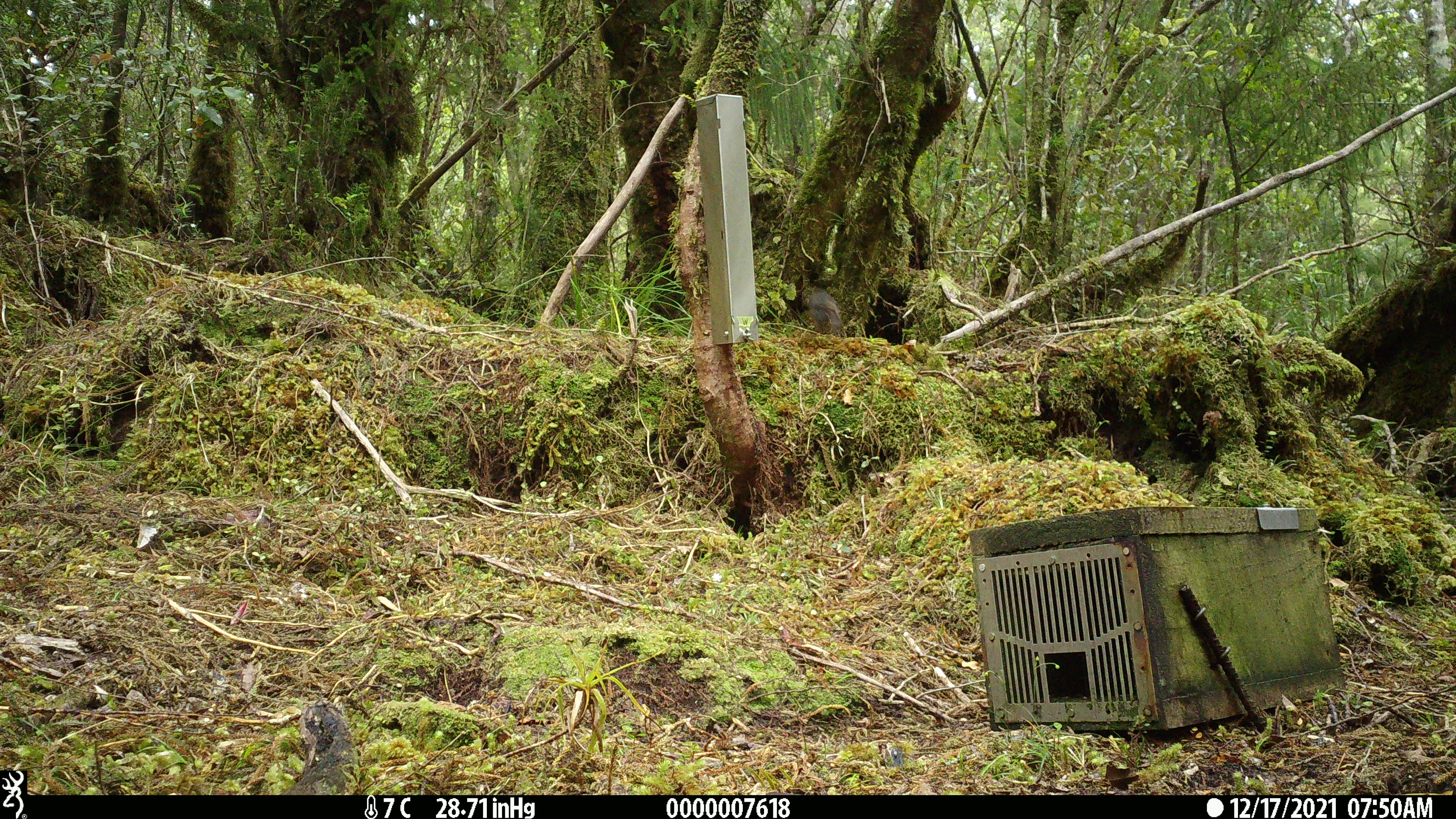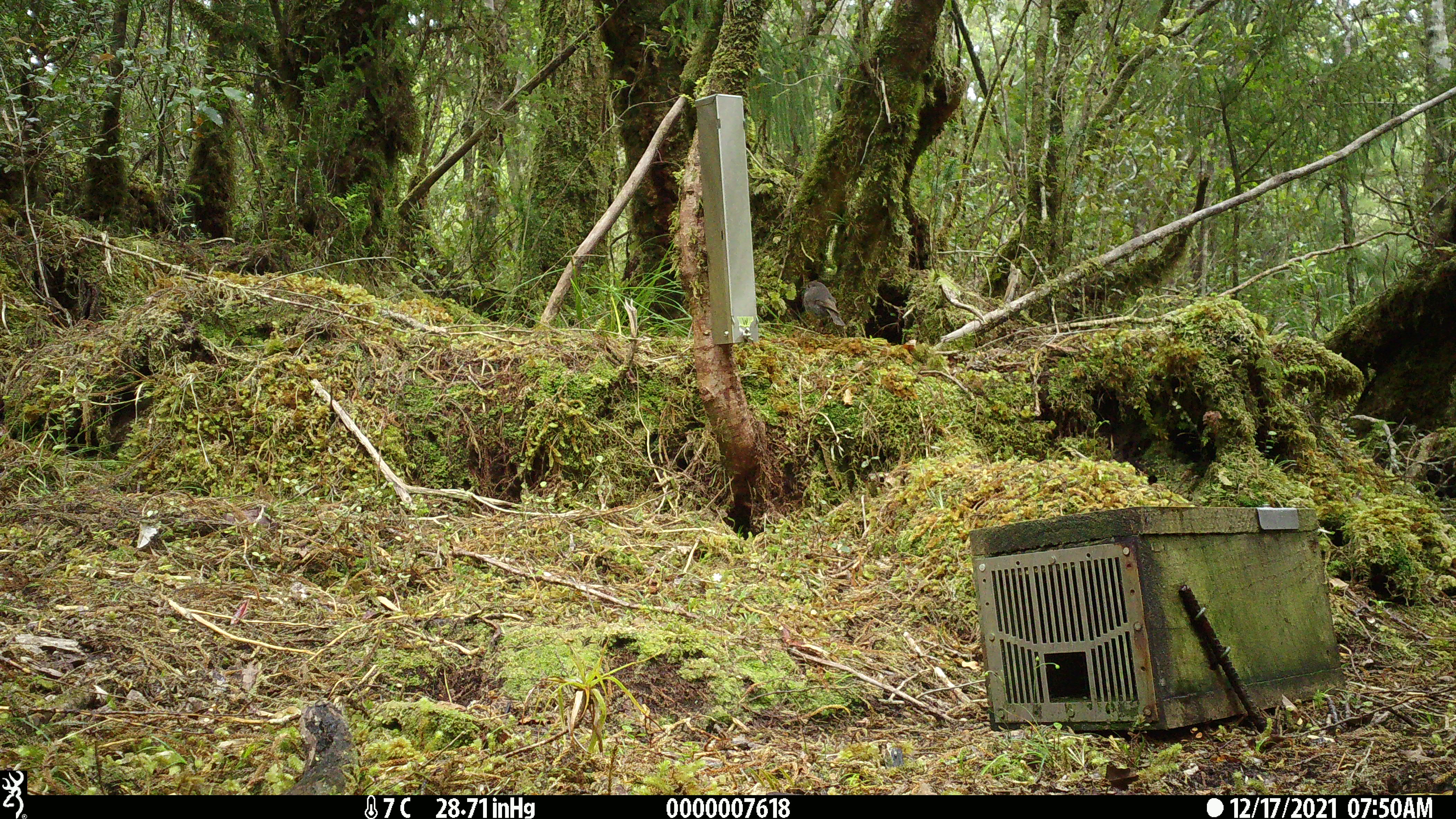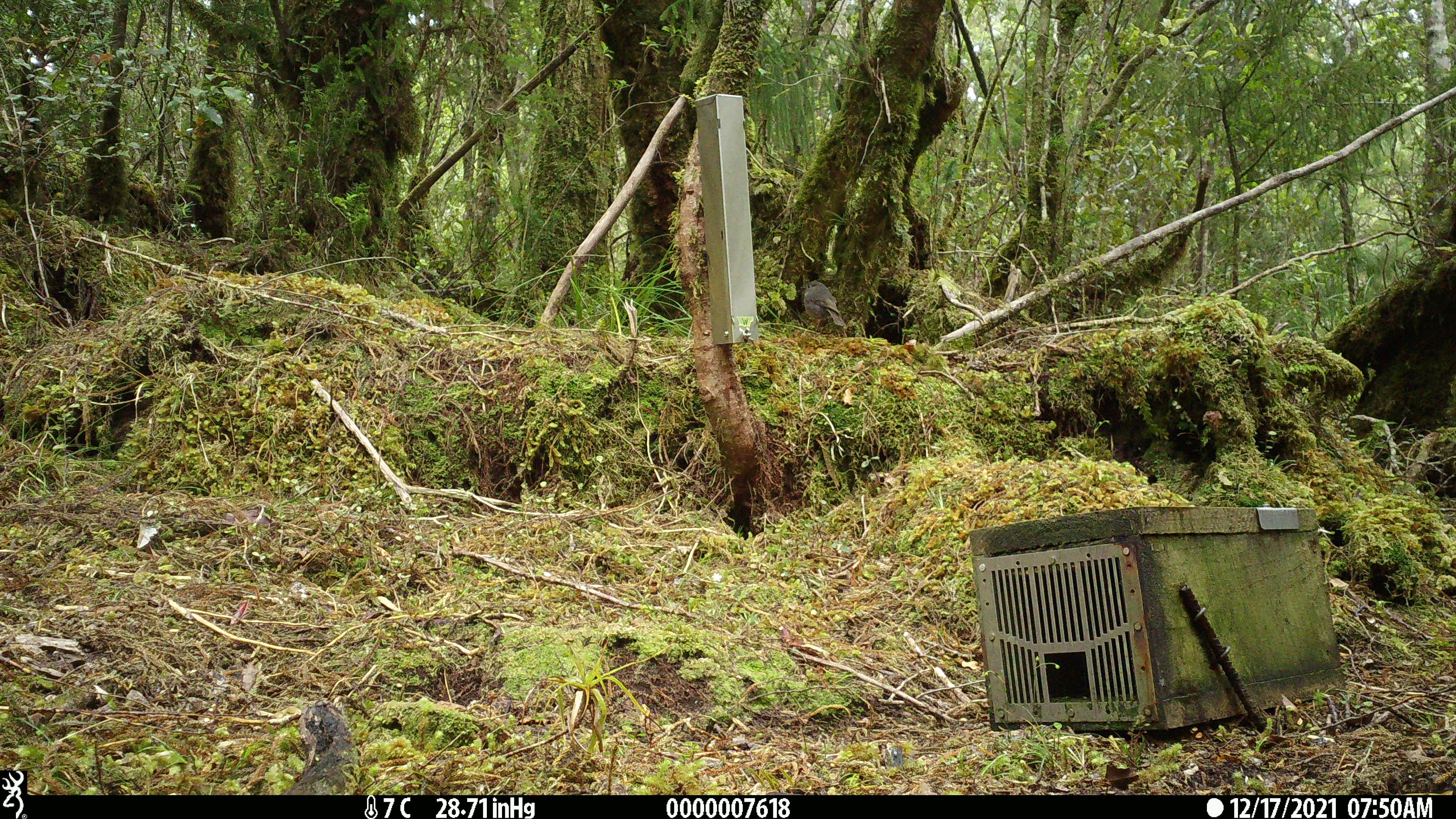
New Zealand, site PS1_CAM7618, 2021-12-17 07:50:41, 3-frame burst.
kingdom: Animalia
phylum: Chordata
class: Aves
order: Passeriformes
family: Petroicidae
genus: Petroica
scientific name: Petroica australis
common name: new zealand robin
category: robin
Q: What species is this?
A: Robin (new zealand robin) (Petroica australis).